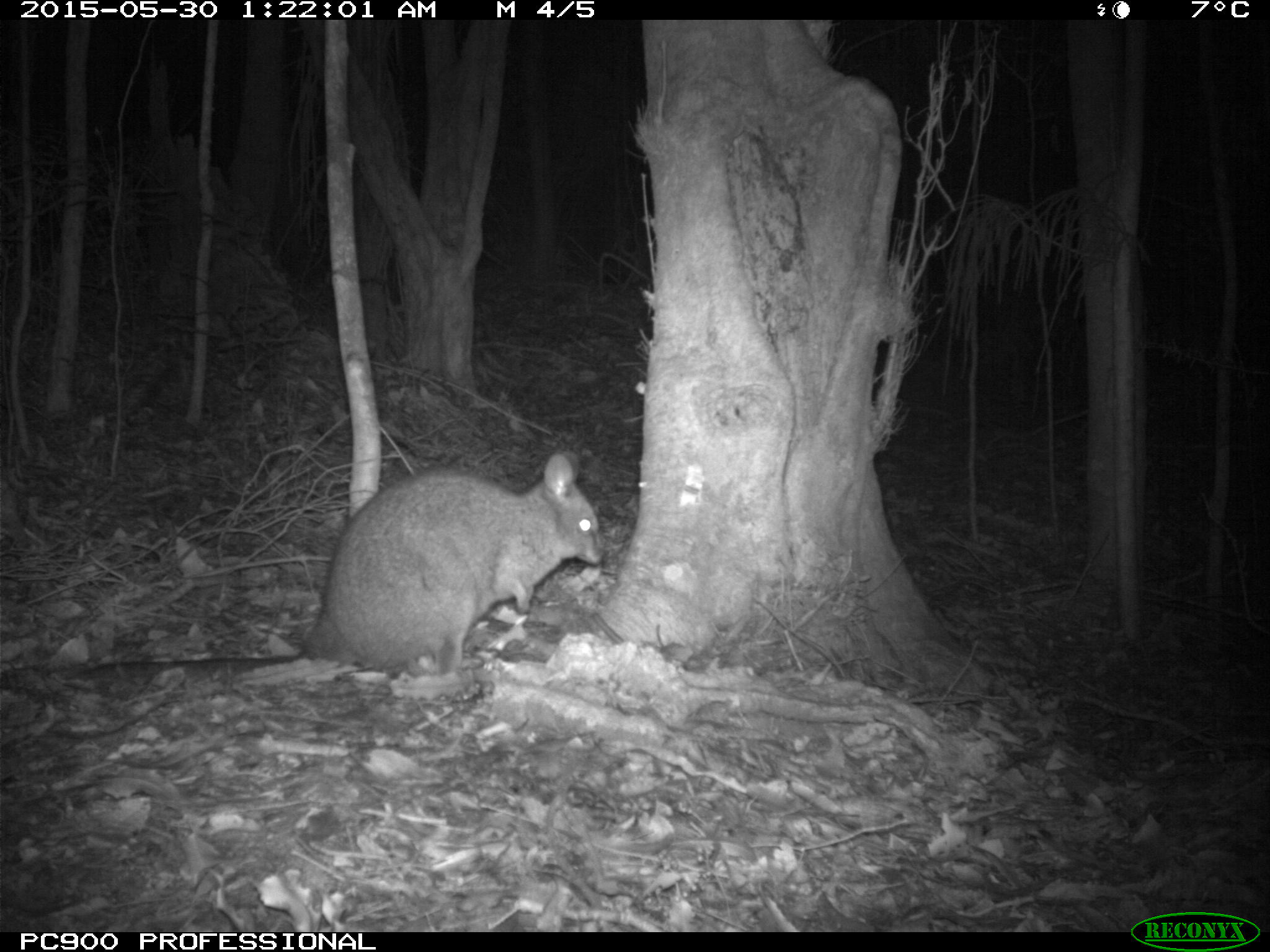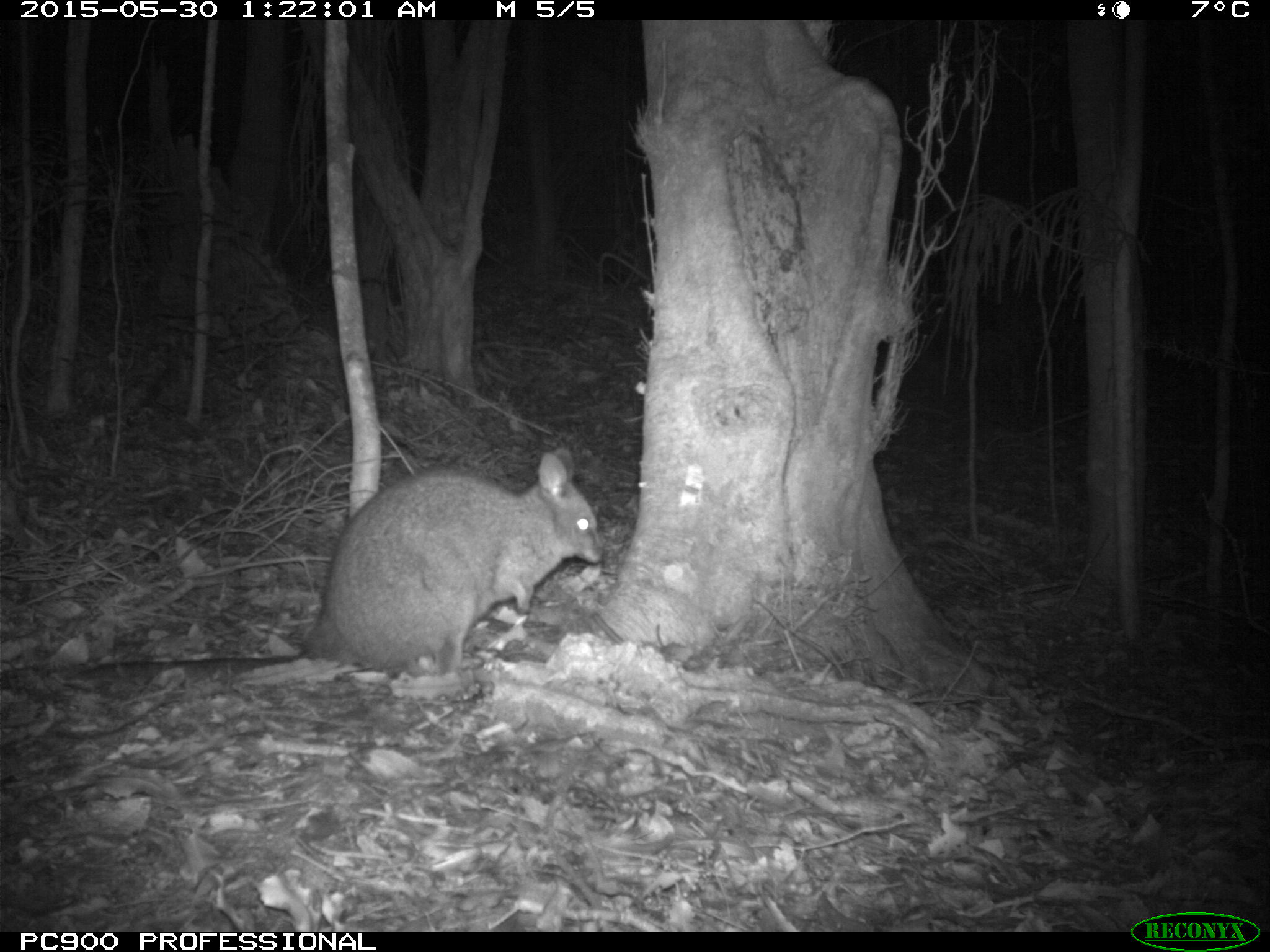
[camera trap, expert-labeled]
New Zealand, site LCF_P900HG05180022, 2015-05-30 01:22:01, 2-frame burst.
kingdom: Animalia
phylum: Chordata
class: Mammalia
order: Diprotodontia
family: Macropodidae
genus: Notamacropus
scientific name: Notamacropus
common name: wallaby